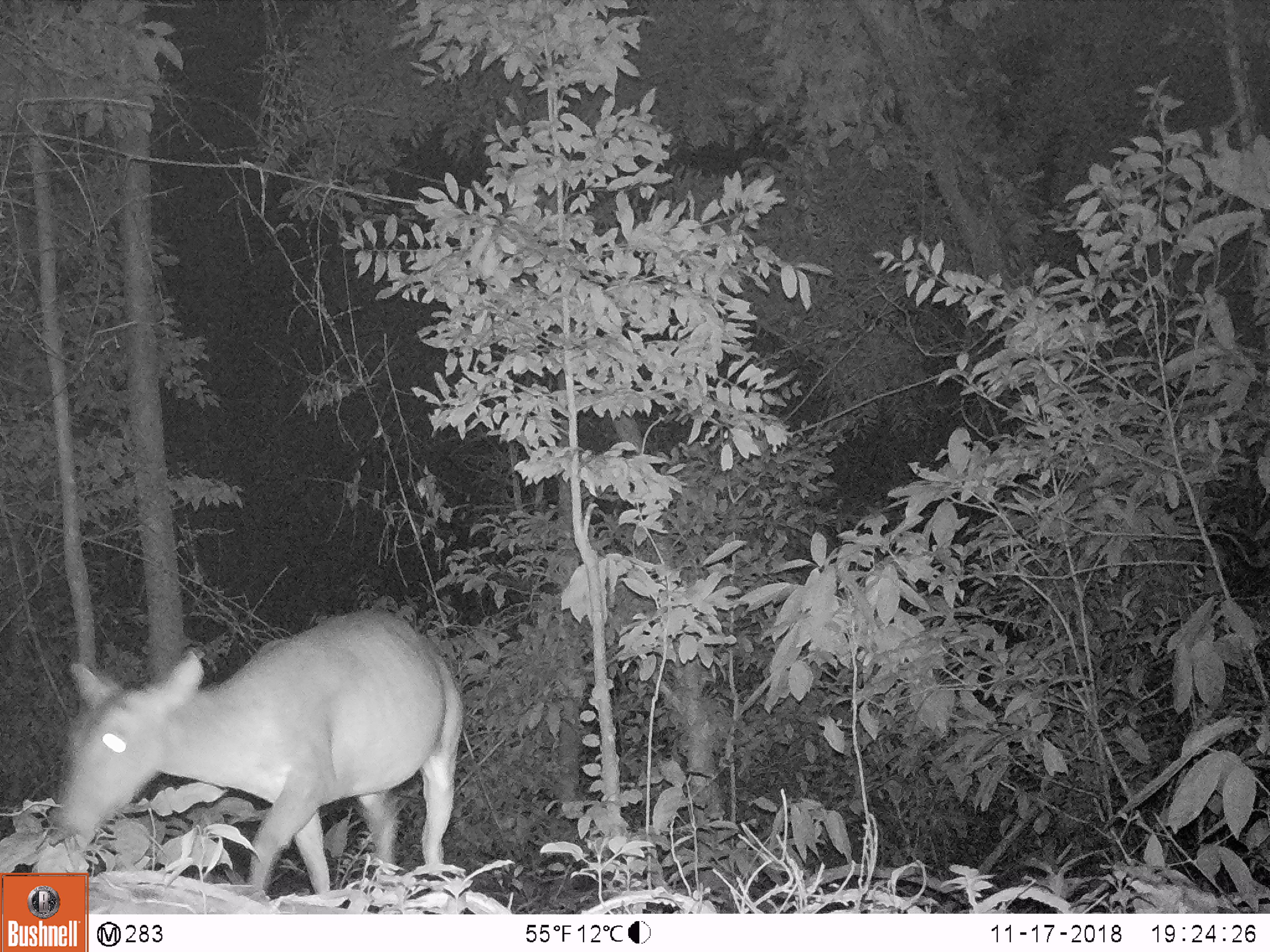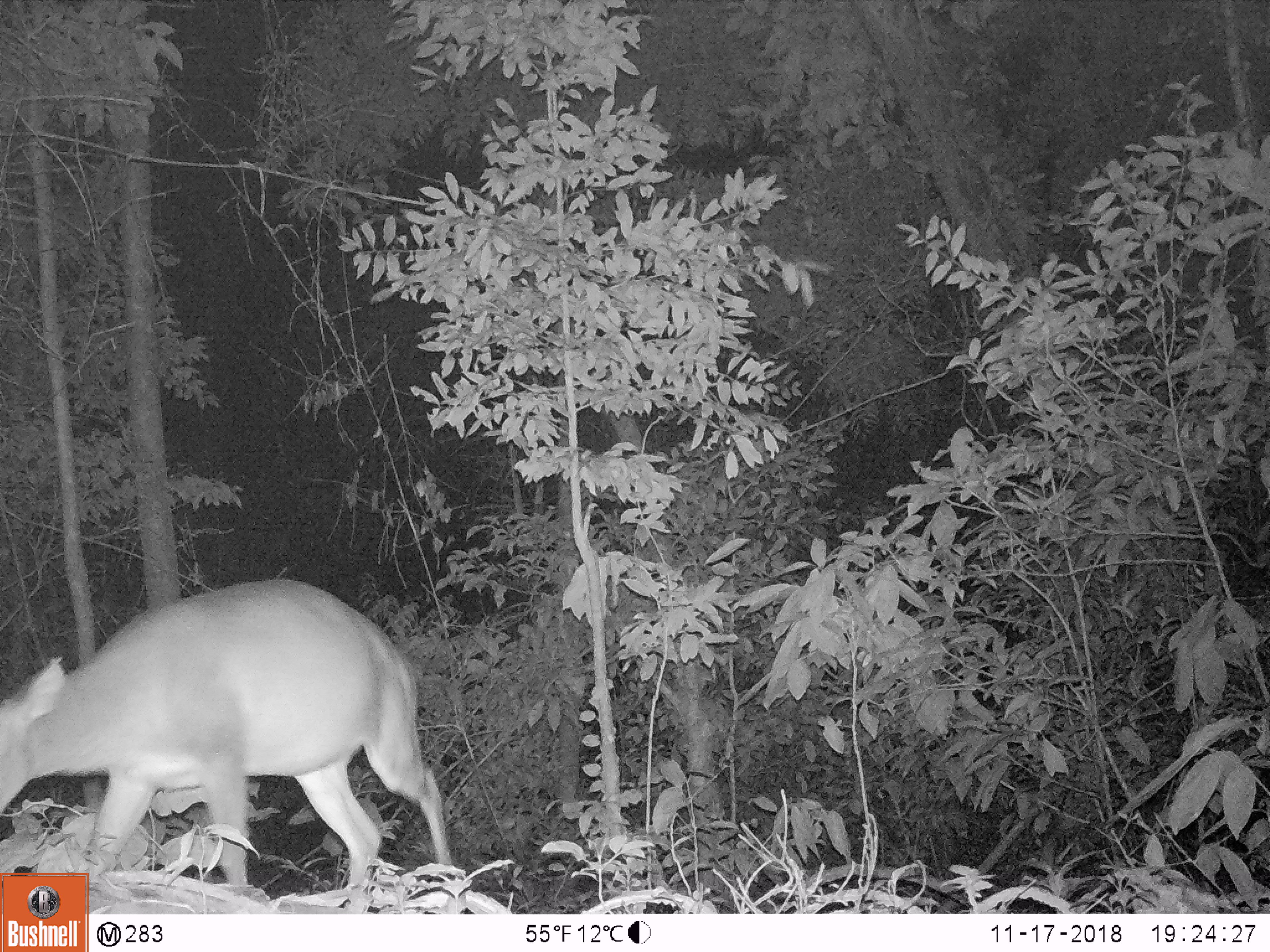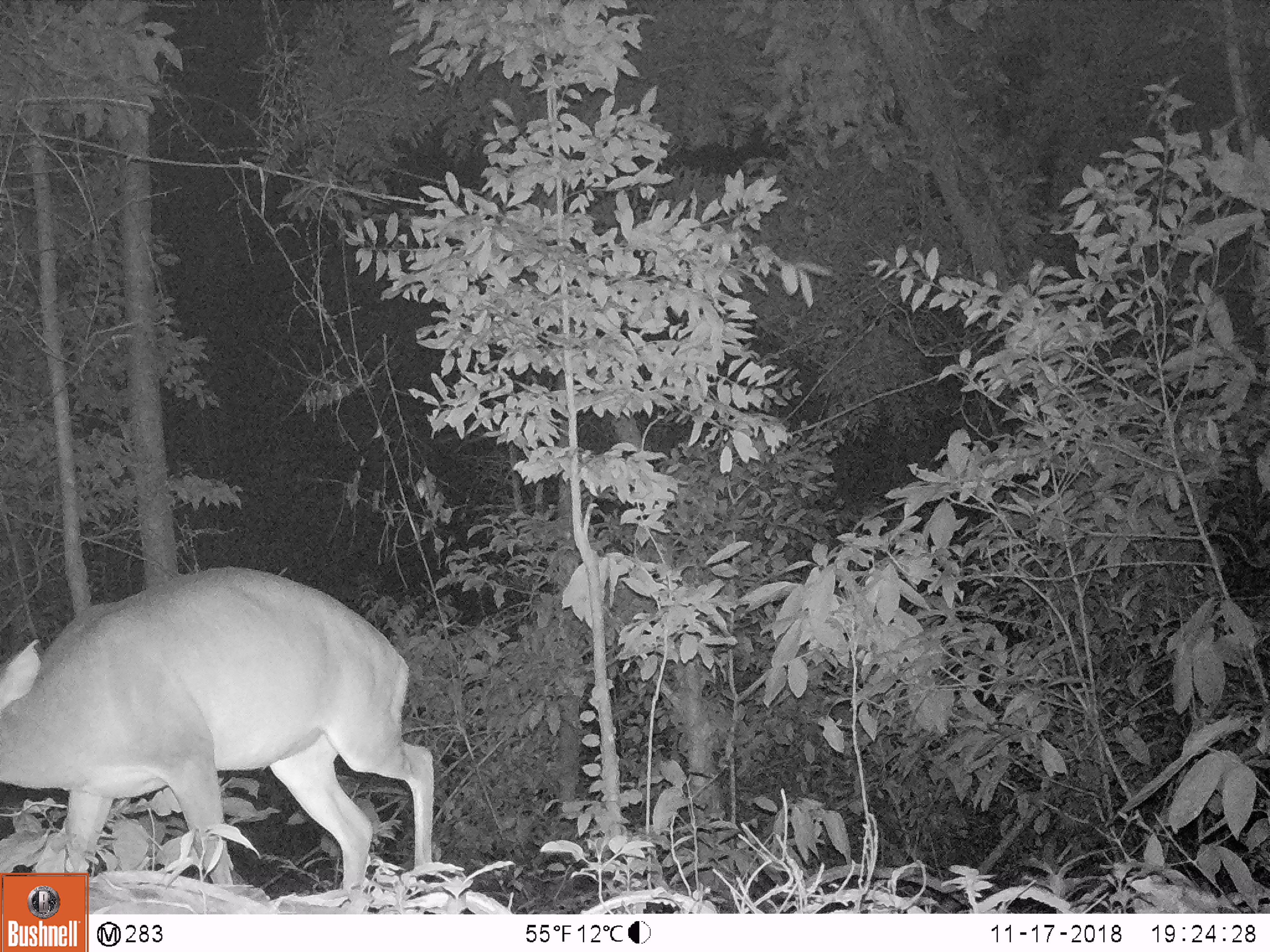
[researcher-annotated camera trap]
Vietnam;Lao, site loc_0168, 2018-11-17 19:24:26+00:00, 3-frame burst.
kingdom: Animalia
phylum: Chordata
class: Mammalia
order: Artiodactyla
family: Cervidae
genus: Muntiacus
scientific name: Muntiacus vuquangensis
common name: large-antlered muntjac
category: large antlered muntjac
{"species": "large antlered muntjac (large-antlered muntjac) (Muntiacus vuquangensis)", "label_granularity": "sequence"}